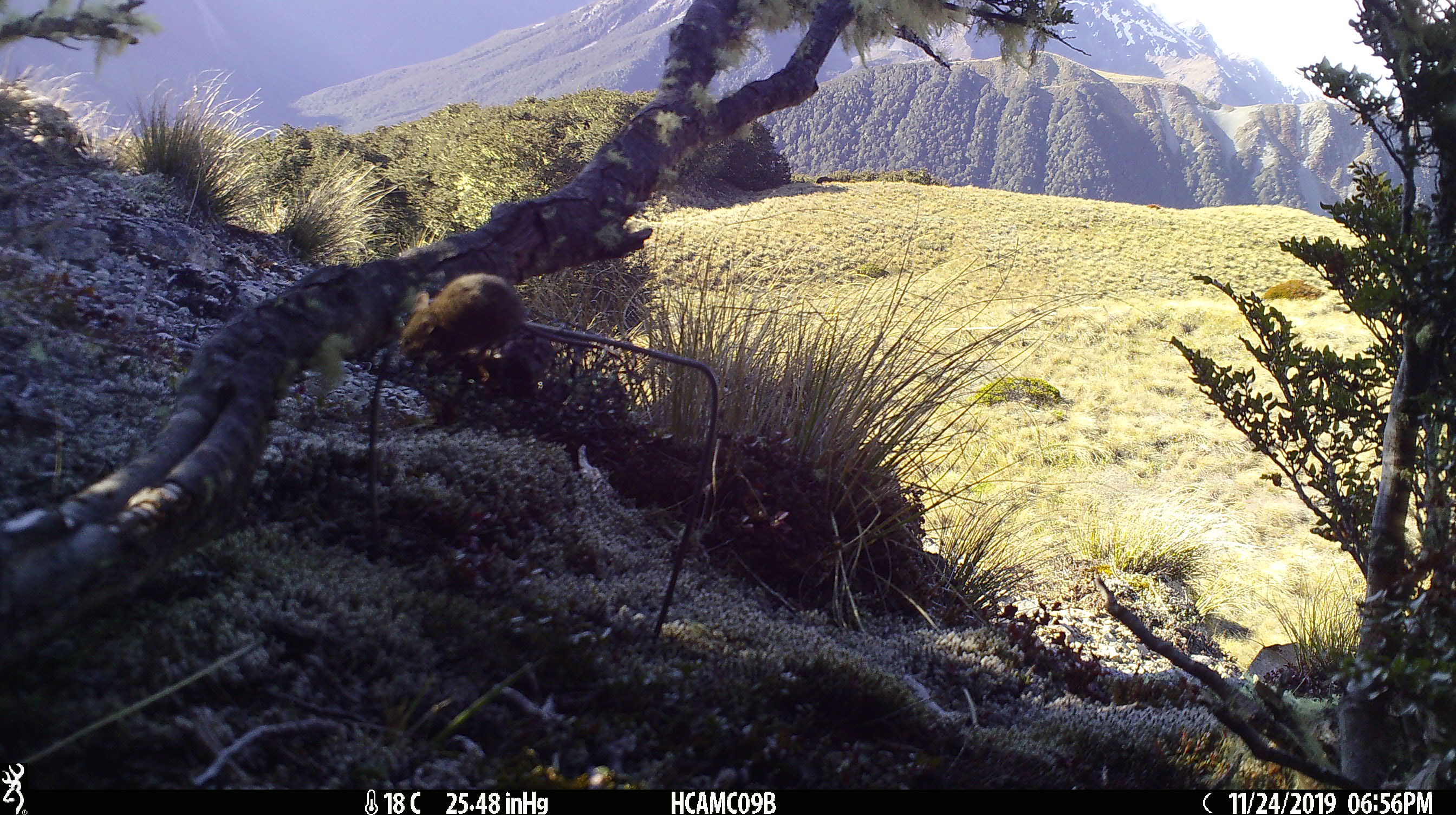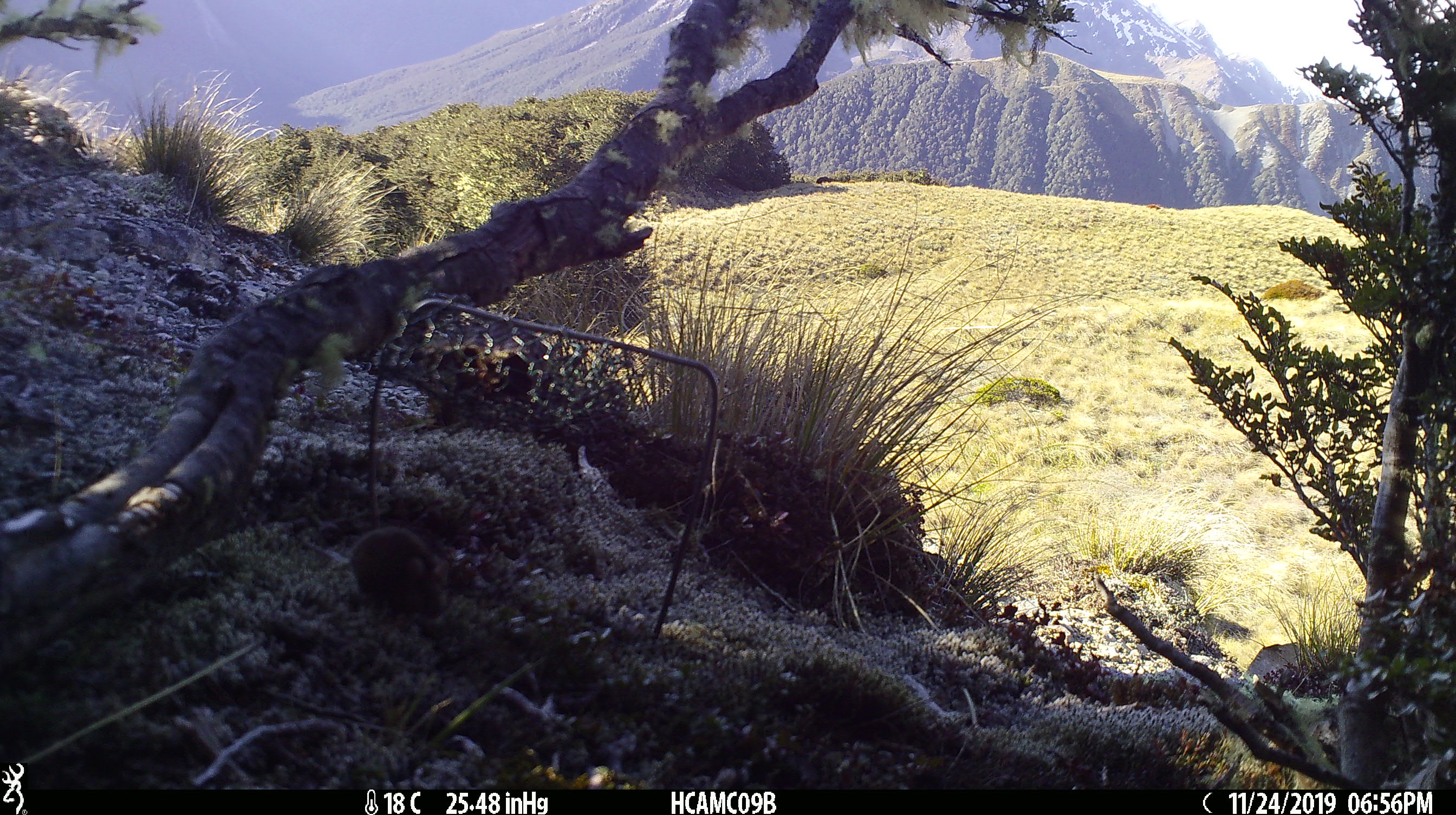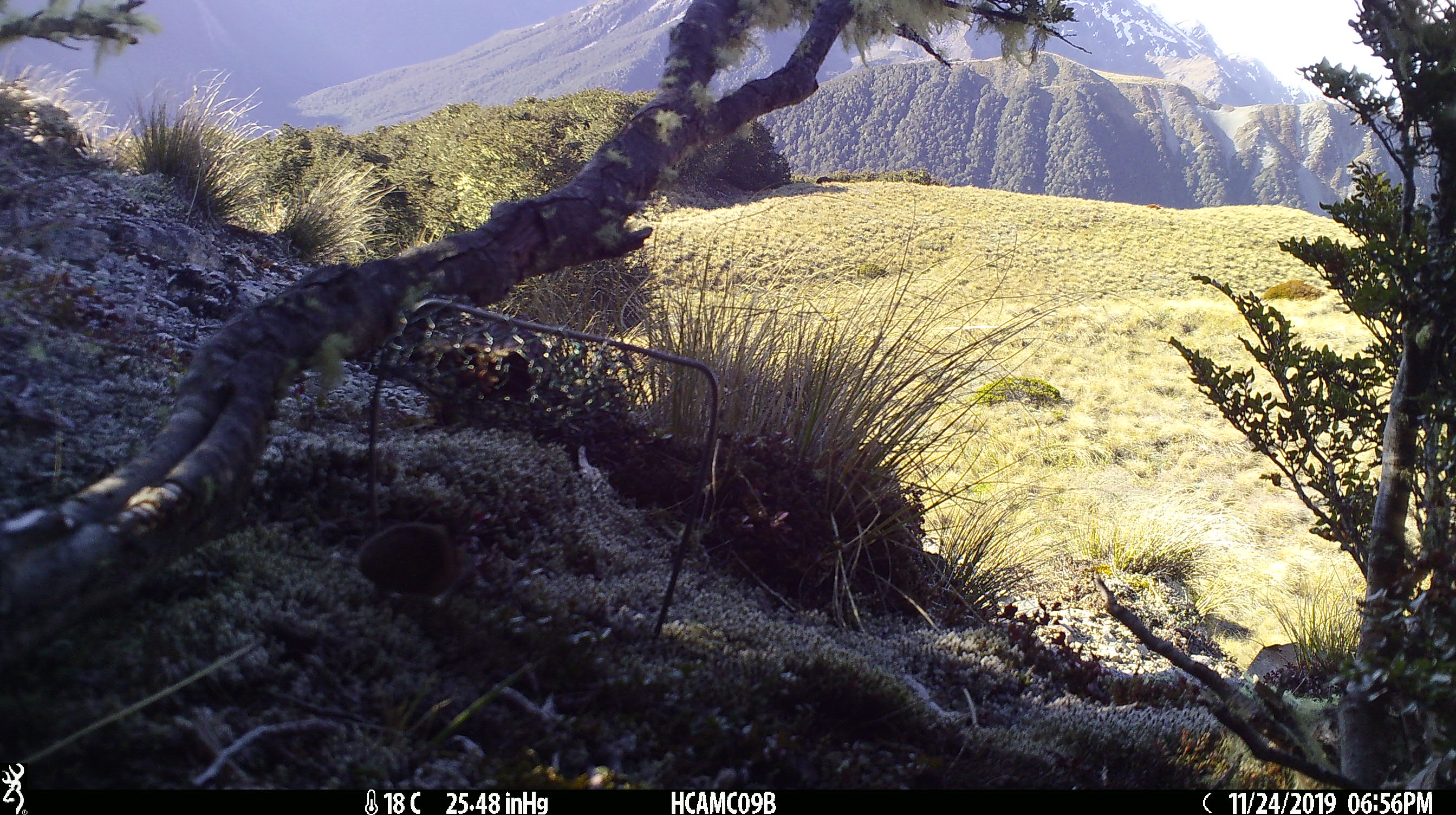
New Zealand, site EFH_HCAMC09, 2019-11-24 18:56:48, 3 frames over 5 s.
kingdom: Animalia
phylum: Chordata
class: Mammalia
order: Rodentia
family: Muridae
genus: Mus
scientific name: Mus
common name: mouse